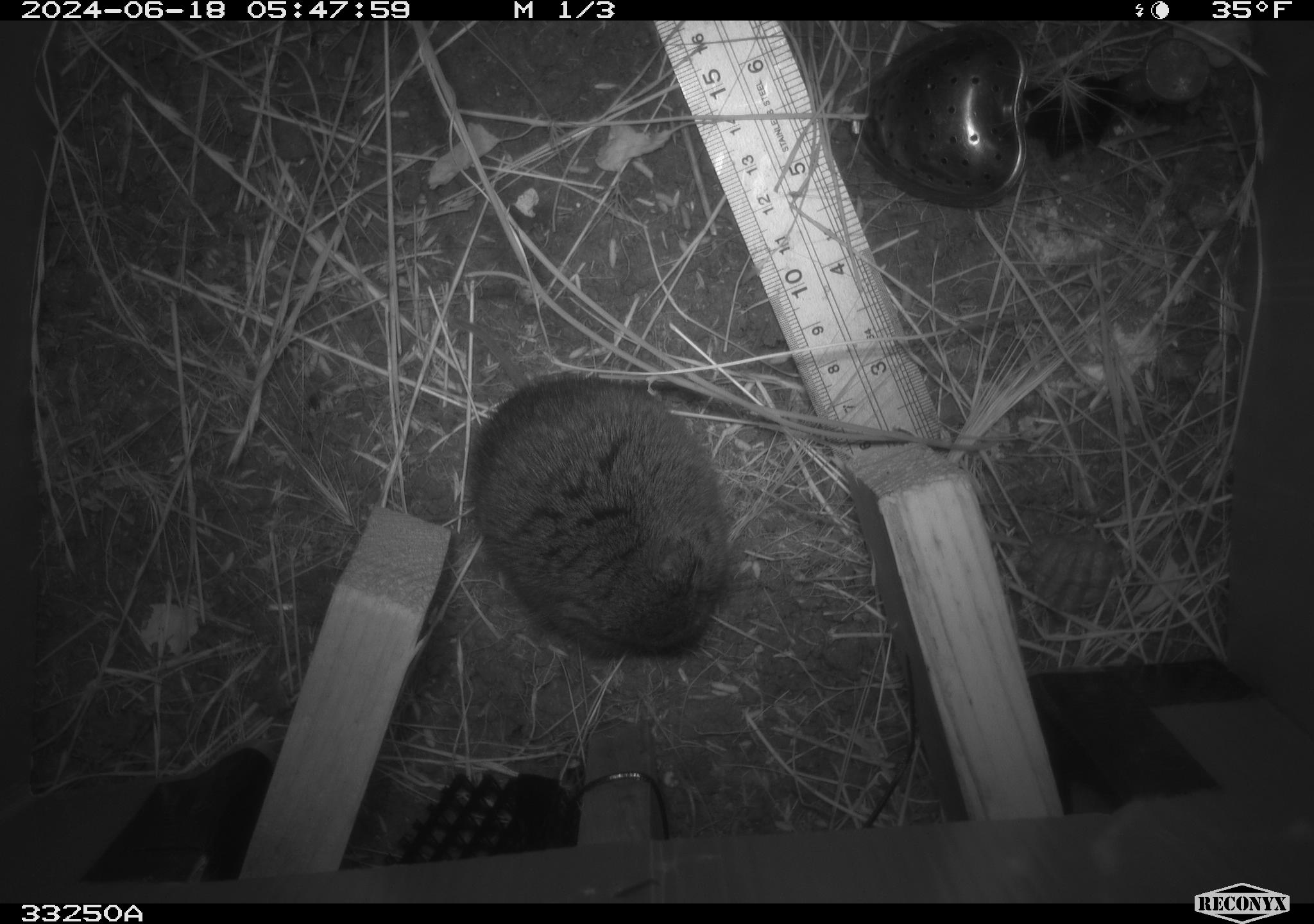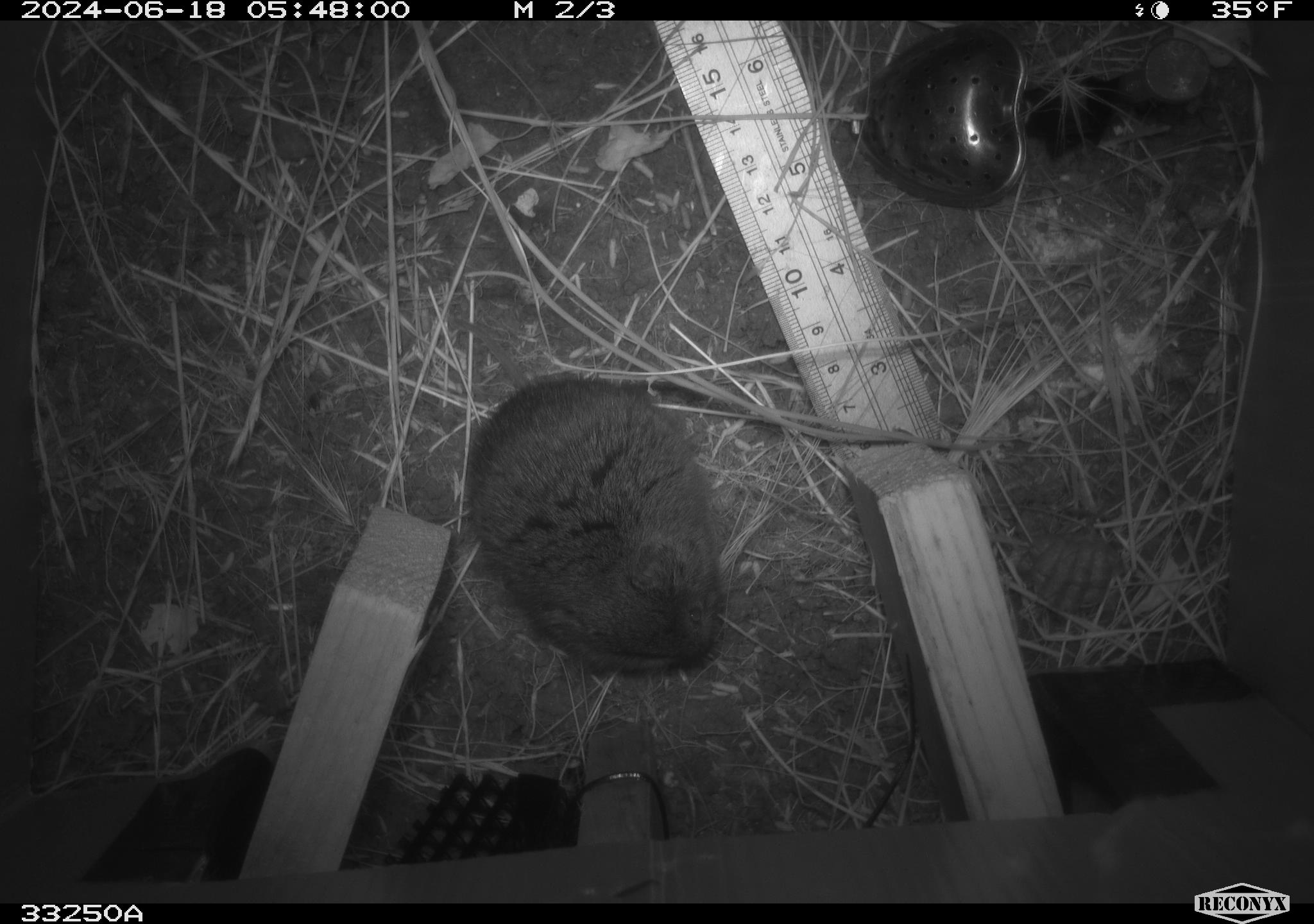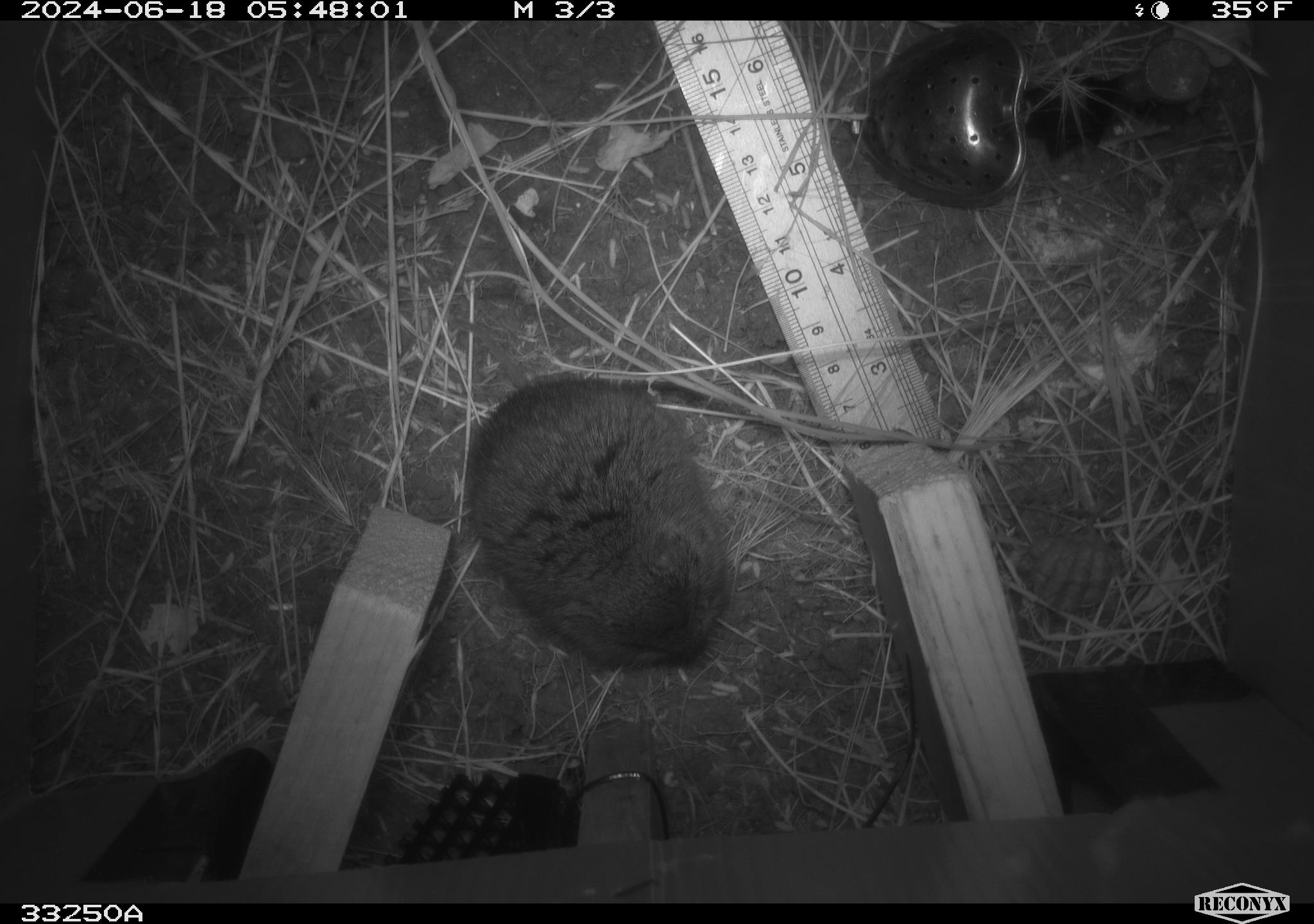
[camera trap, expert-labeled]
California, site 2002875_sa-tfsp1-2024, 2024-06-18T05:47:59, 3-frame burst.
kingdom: Animalia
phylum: Chordata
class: Mammalia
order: Rodentia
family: Cricetidae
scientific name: Arvicolinae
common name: voles, lemmings, and muskrats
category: arvicolinae subfamily